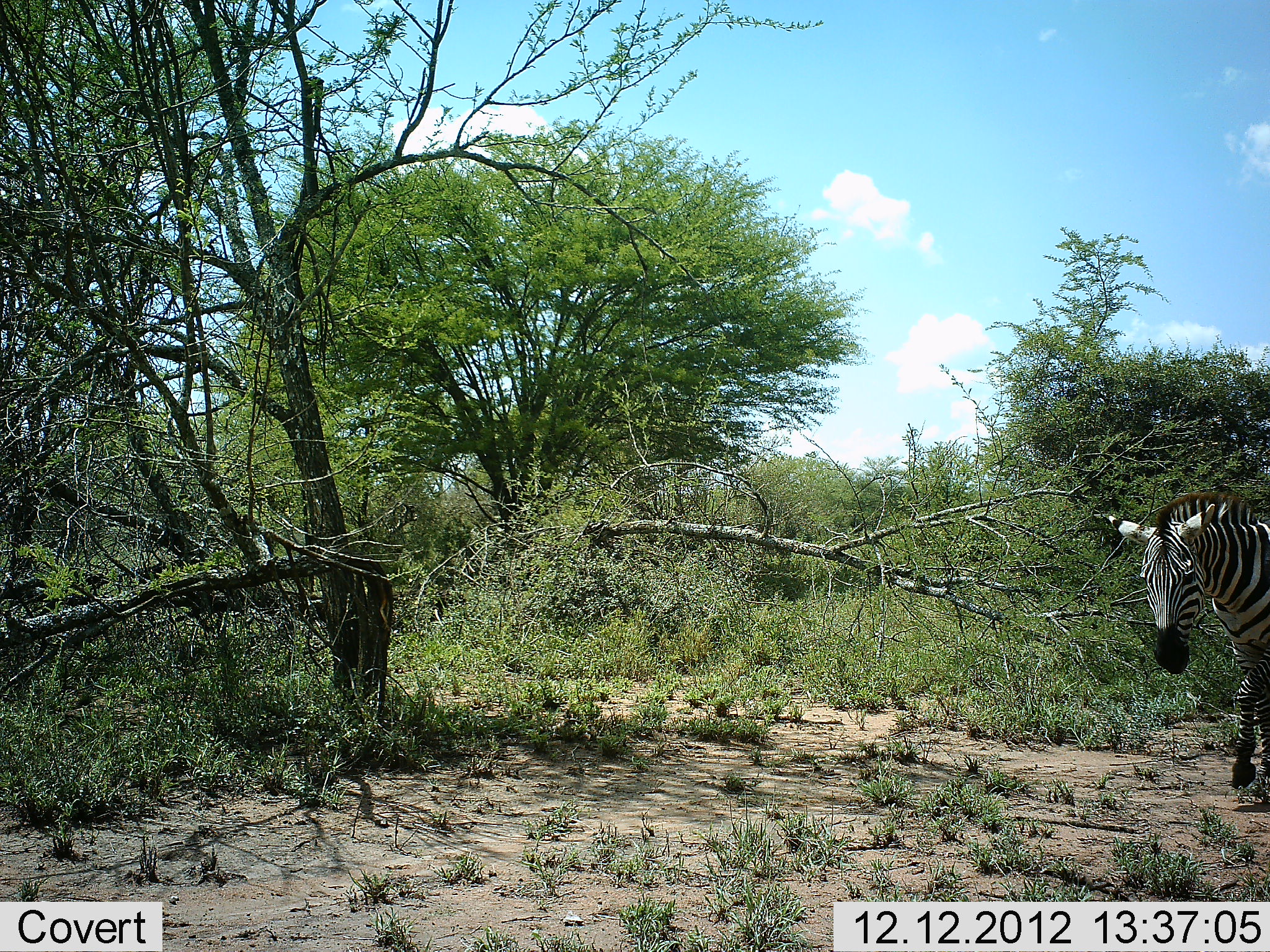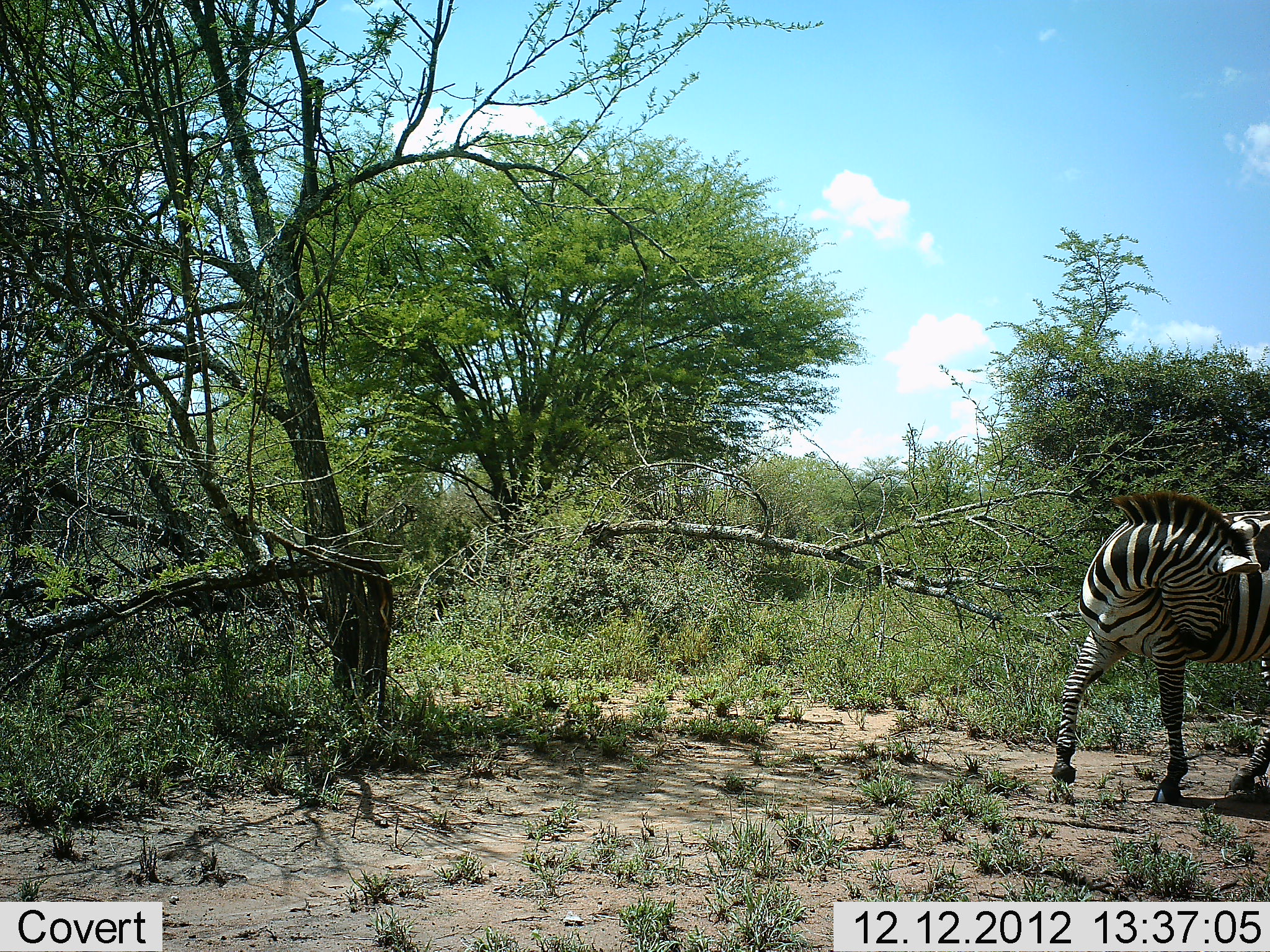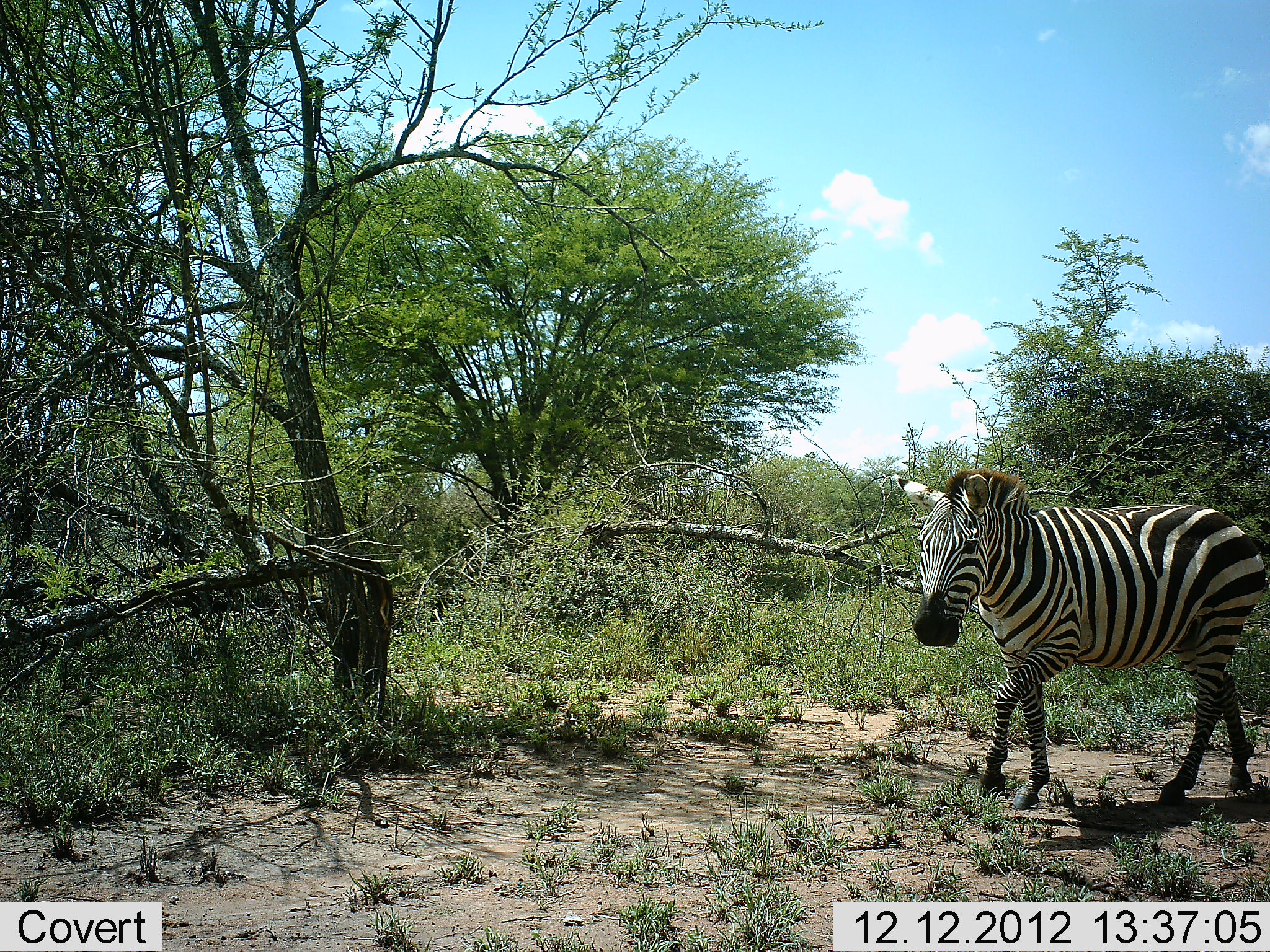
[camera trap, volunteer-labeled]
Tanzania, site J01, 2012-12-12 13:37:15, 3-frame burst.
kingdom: Animalia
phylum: Chordata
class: Mammalia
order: Perissodactyla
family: Equidae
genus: Equus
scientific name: Equus quagga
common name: plains zebra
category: zebra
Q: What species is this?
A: Zebra (plains zebra) (Equus quagga).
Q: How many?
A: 1.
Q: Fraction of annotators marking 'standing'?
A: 14%.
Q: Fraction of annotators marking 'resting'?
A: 0%.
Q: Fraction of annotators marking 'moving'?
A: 89%.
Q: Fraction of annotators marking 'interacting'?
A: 3%.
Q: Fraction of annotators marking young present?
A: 0%.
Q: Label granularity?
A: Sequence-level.